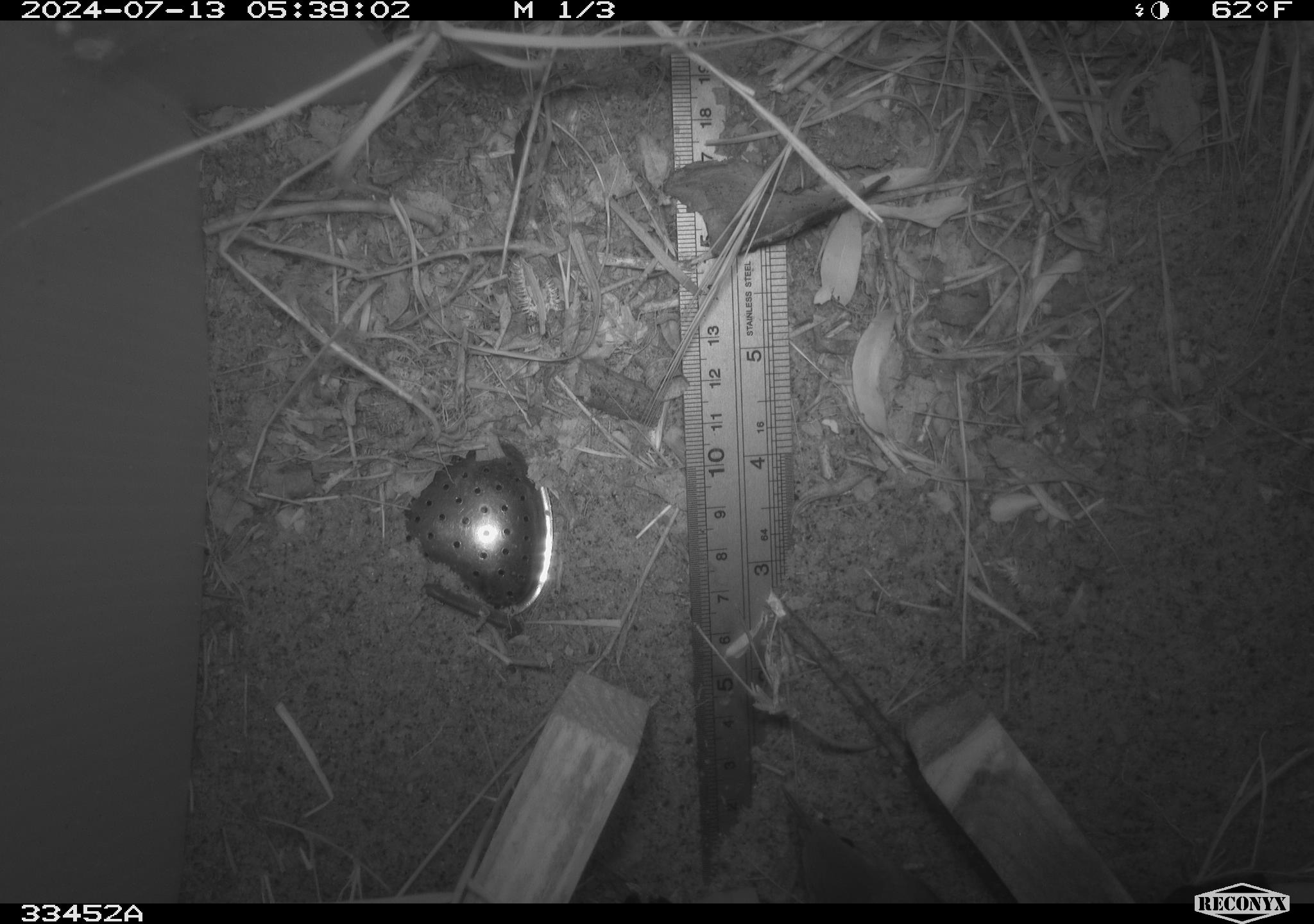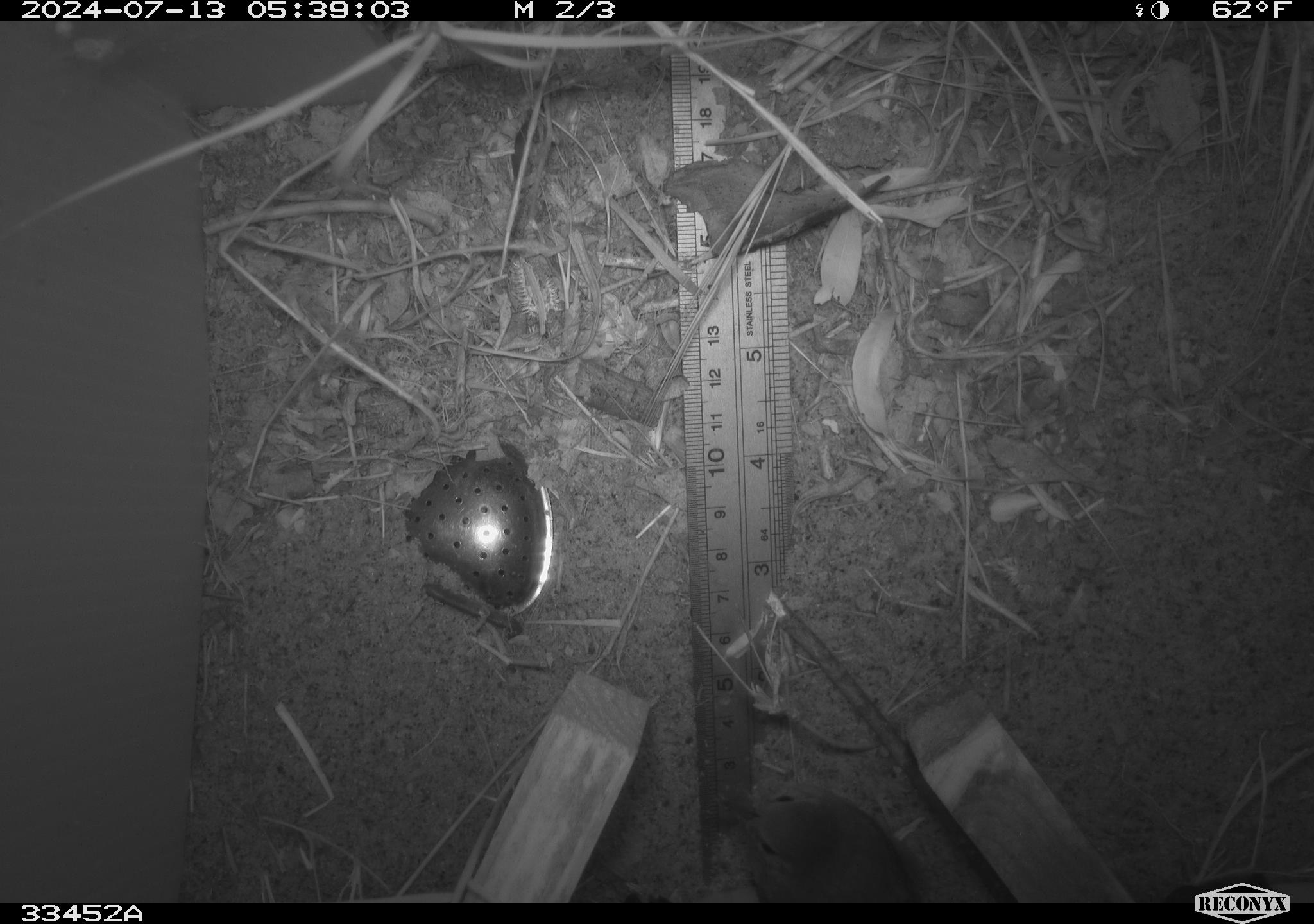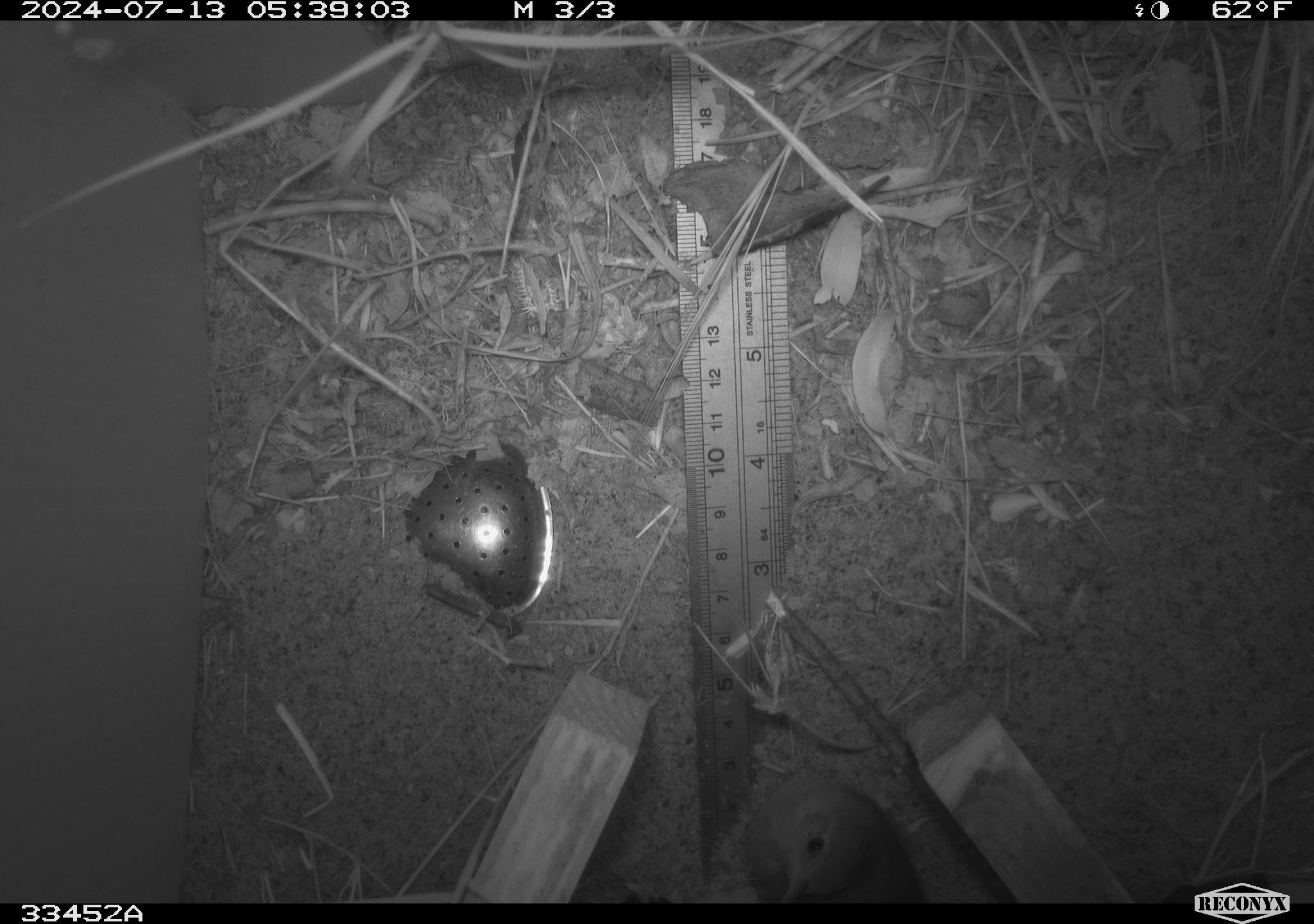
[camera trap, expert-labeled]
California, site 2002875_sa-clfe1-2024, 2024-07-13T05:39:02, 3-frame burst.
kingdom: Animalia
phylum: Chordata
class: Aves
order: Passeriformes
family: Troglodytidae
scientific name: Troglodytidae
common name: wren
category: troglodytidae family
Troglodytidae family (wren) (Troglodytidae).